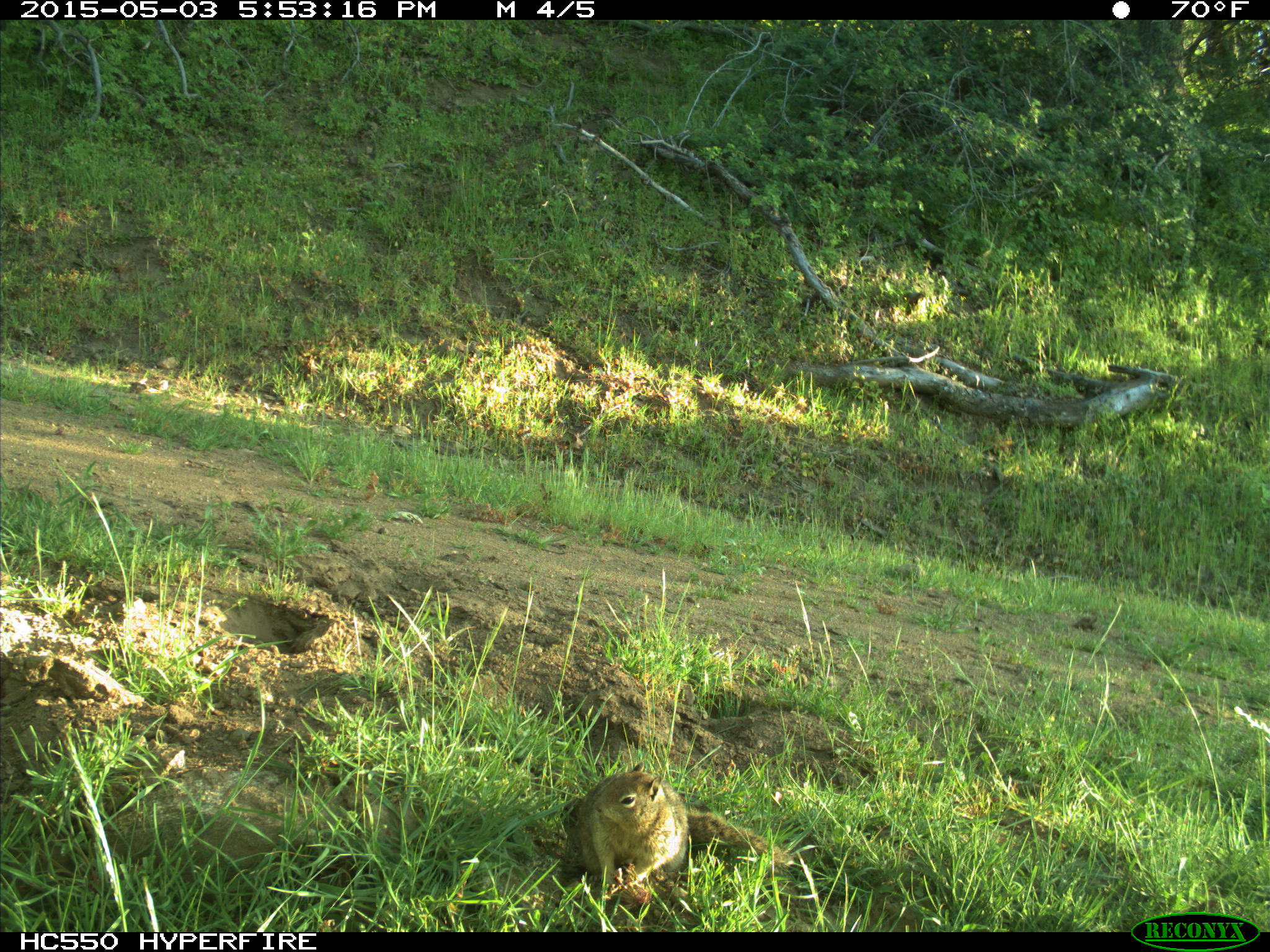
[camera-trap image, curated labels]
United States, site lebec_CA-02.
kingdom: Animalia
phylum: Chordata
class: Mammalia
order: Rodentia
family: Sciuridae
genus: Otospermophilus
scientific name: Otospermophilus beecheyi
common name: california ground squirrel